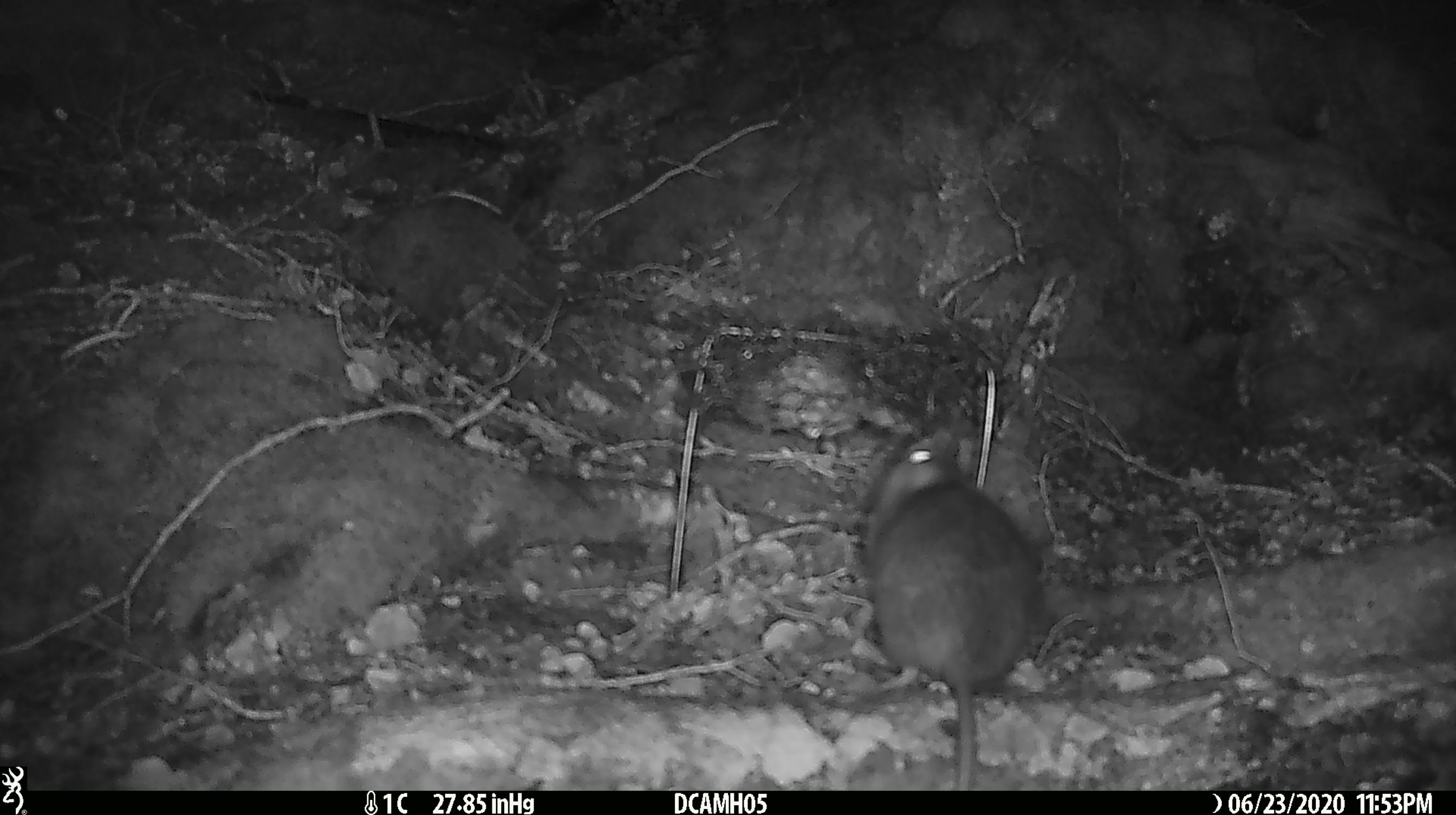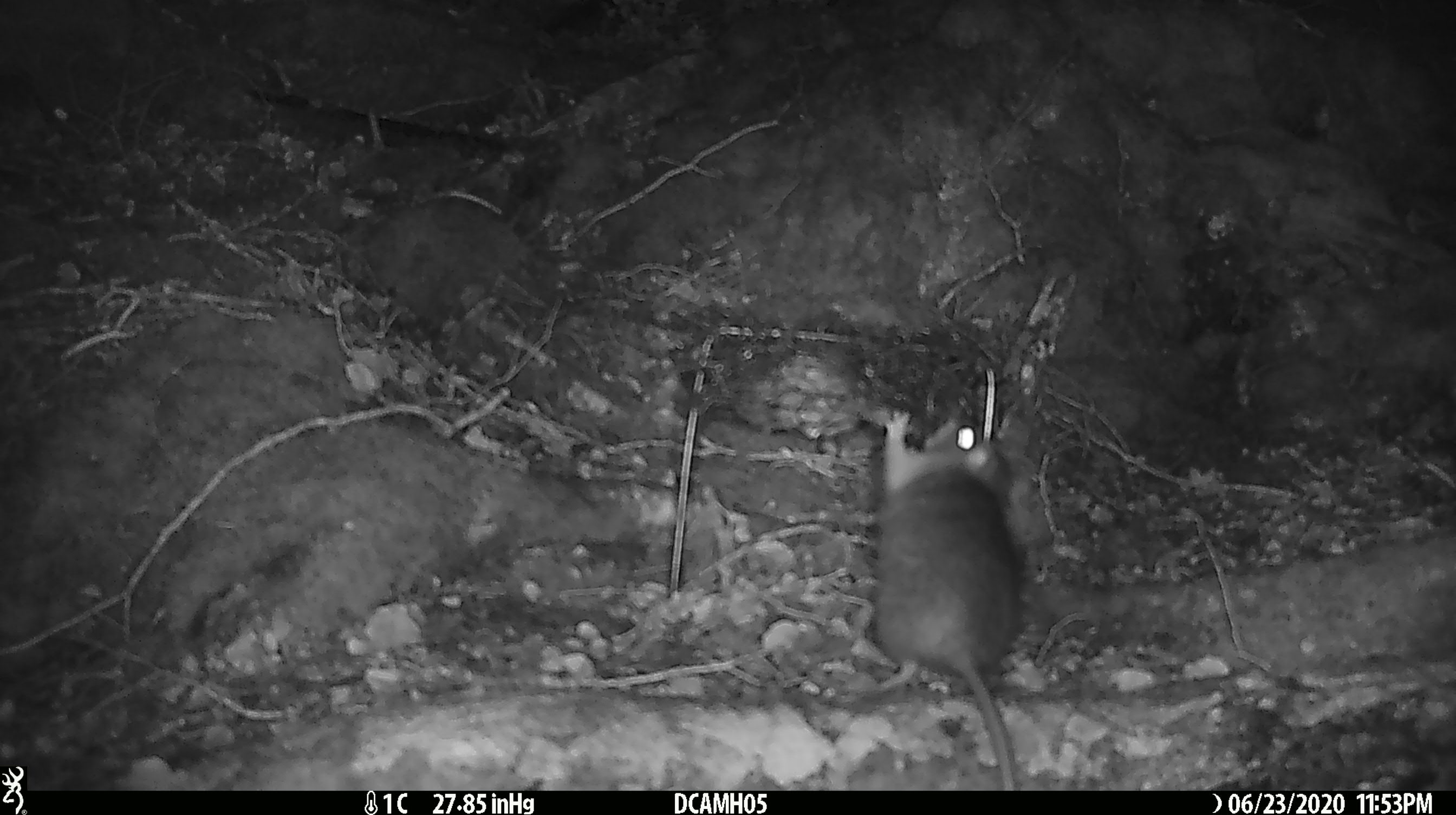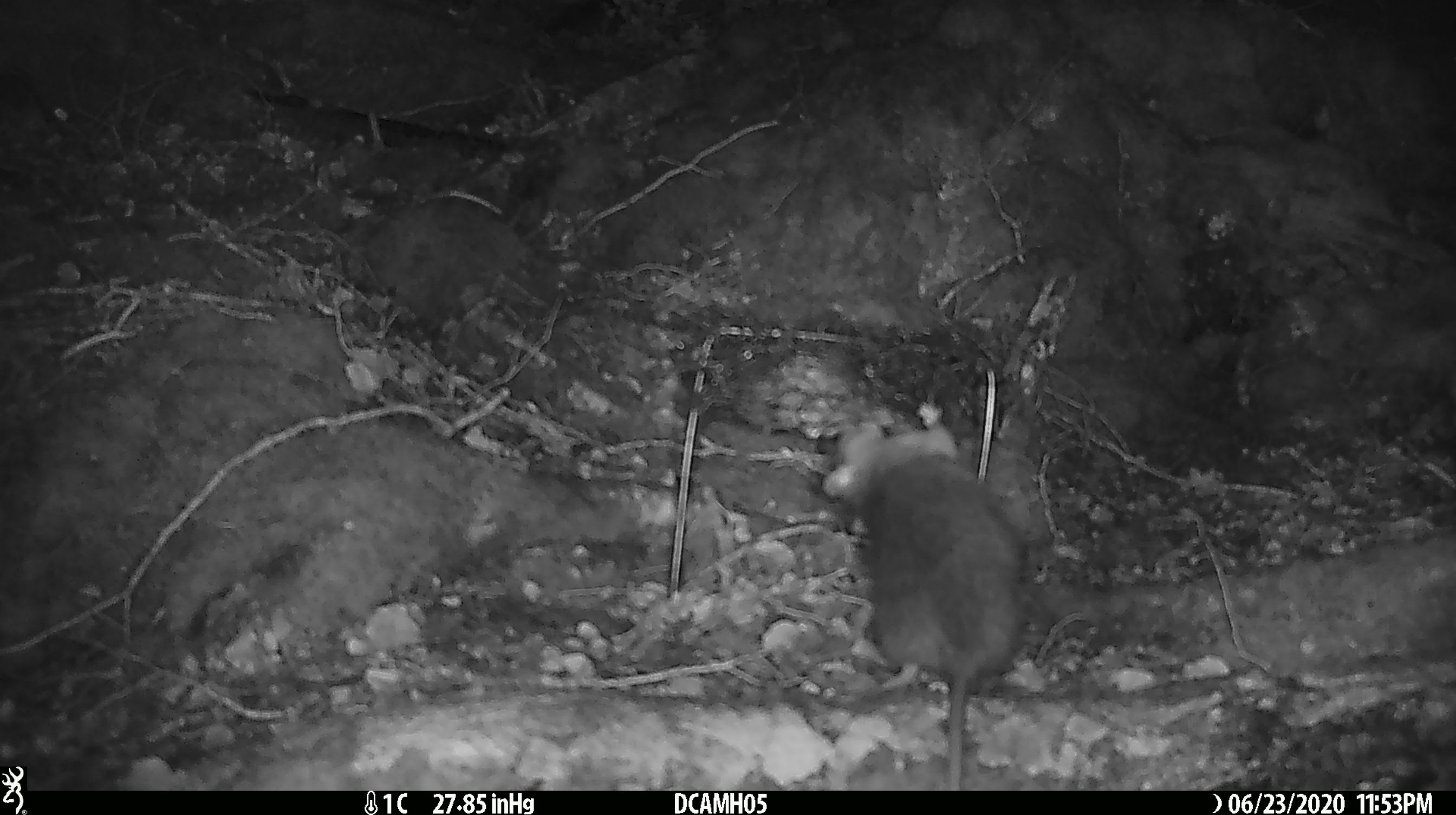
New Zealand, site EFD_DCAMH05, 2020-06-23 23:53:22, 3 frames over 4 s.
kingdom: Animalia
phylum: Chordata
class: Mammalia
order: Rodentia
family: Muridae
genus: Rattus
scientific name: Rattus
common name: rat